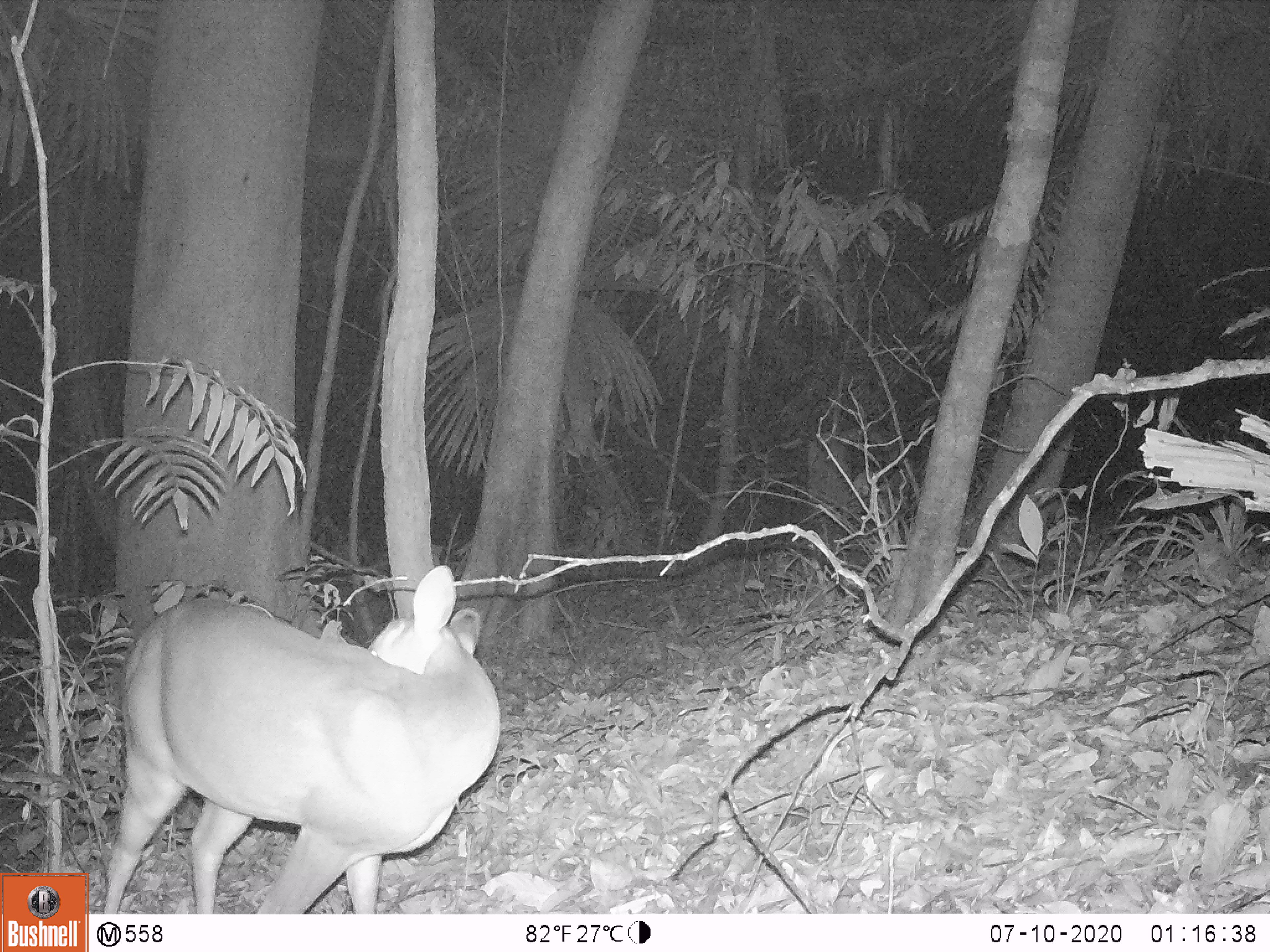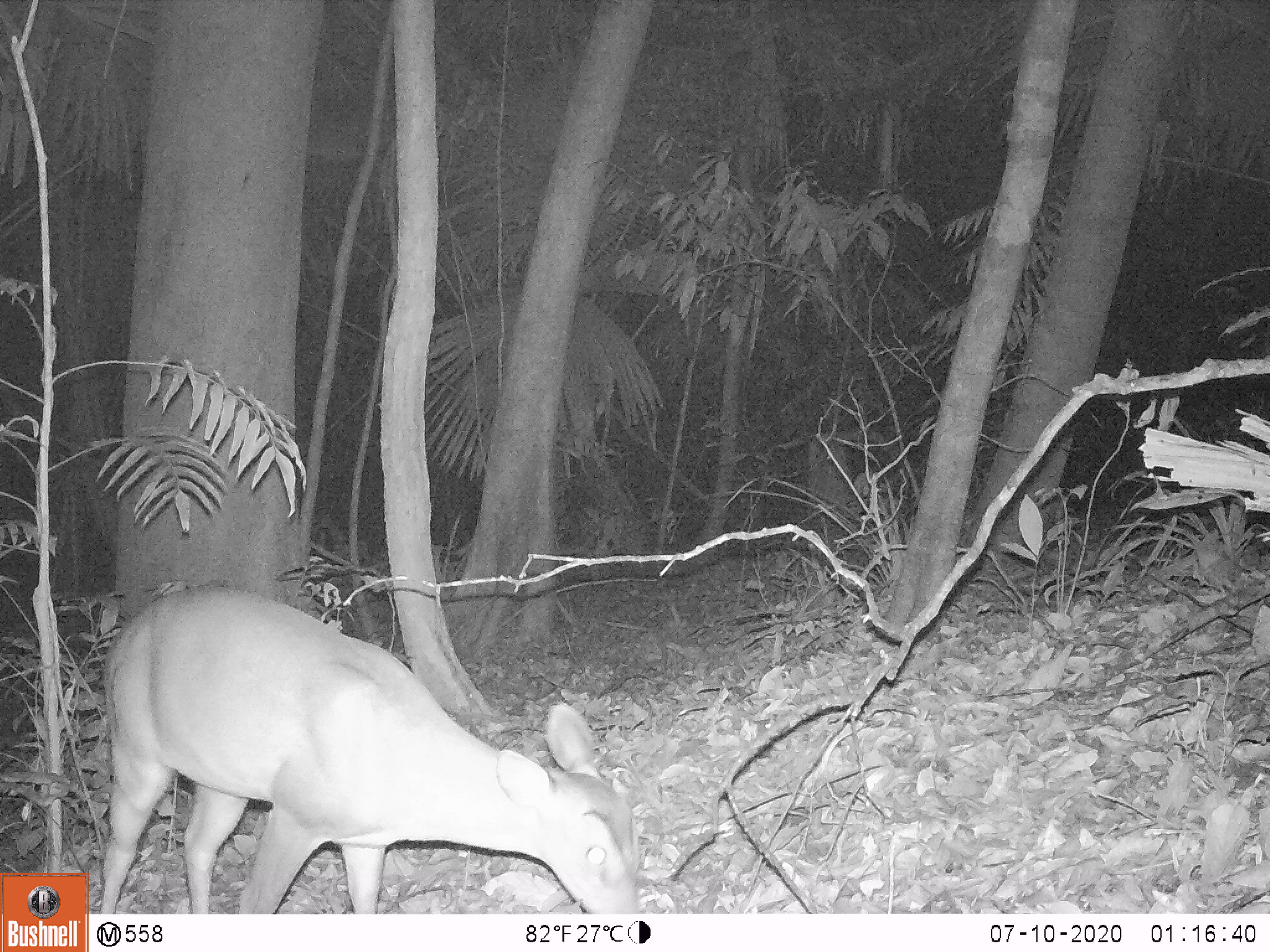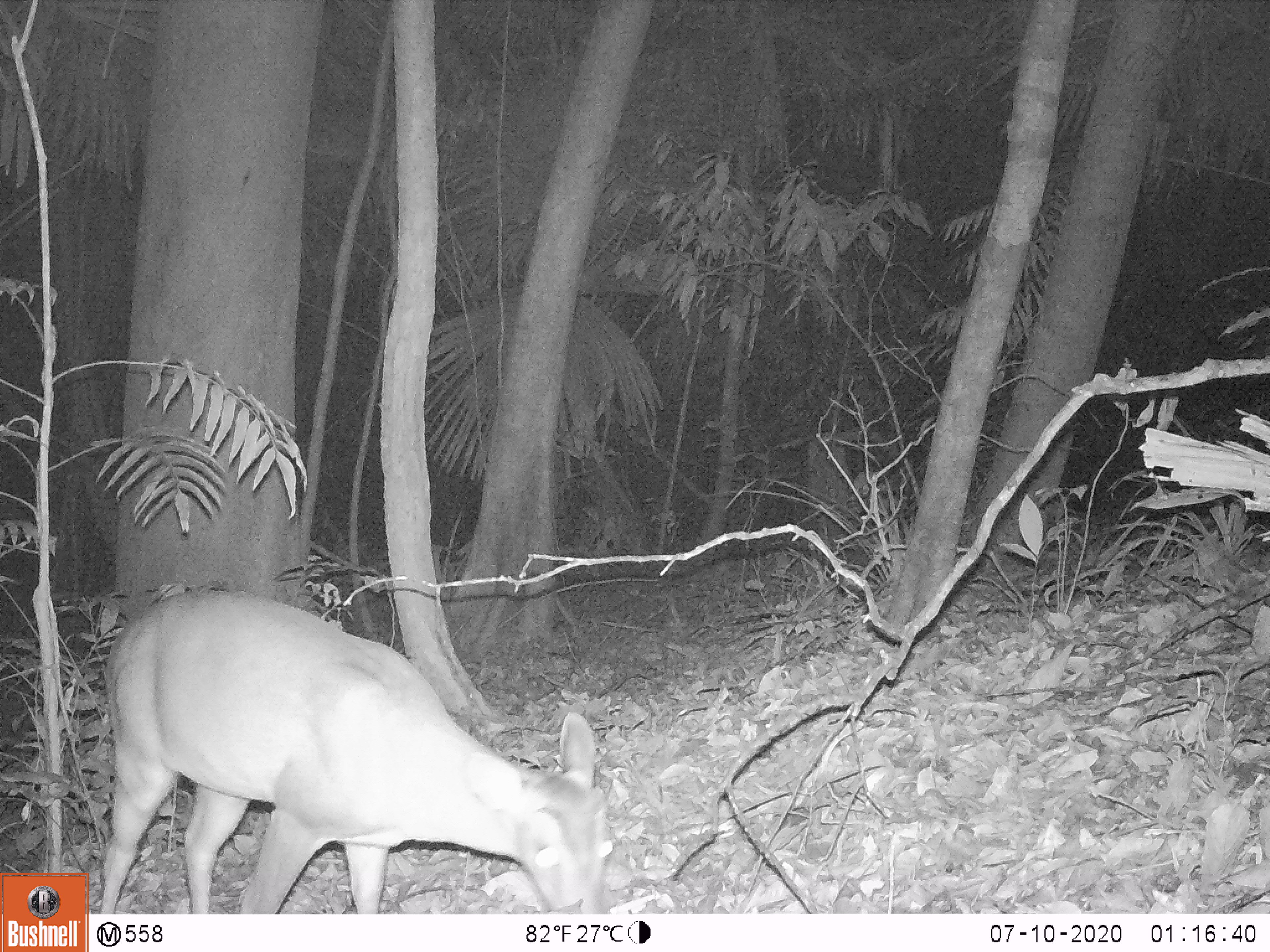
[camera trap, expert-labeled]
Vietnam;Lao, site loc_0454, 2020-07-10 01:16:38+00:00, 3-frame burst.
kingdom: Animalia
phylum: Chordata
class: Mammalia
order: Artiodactyla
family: Cervidae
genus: Muntiacus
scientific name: Muntiacus vuquangensis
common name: large-antlered muntjac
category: large antlered muntjac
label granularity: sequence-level